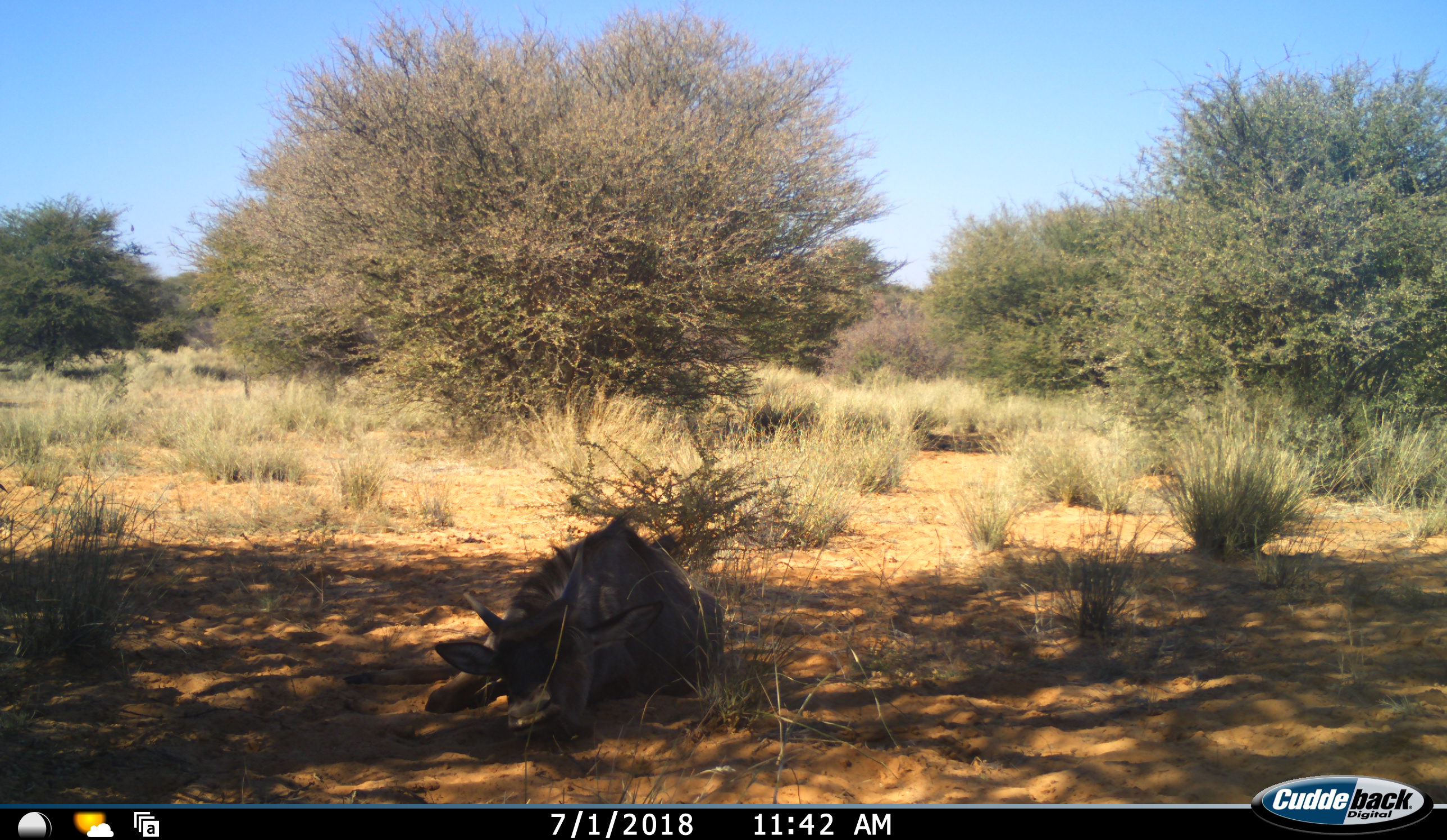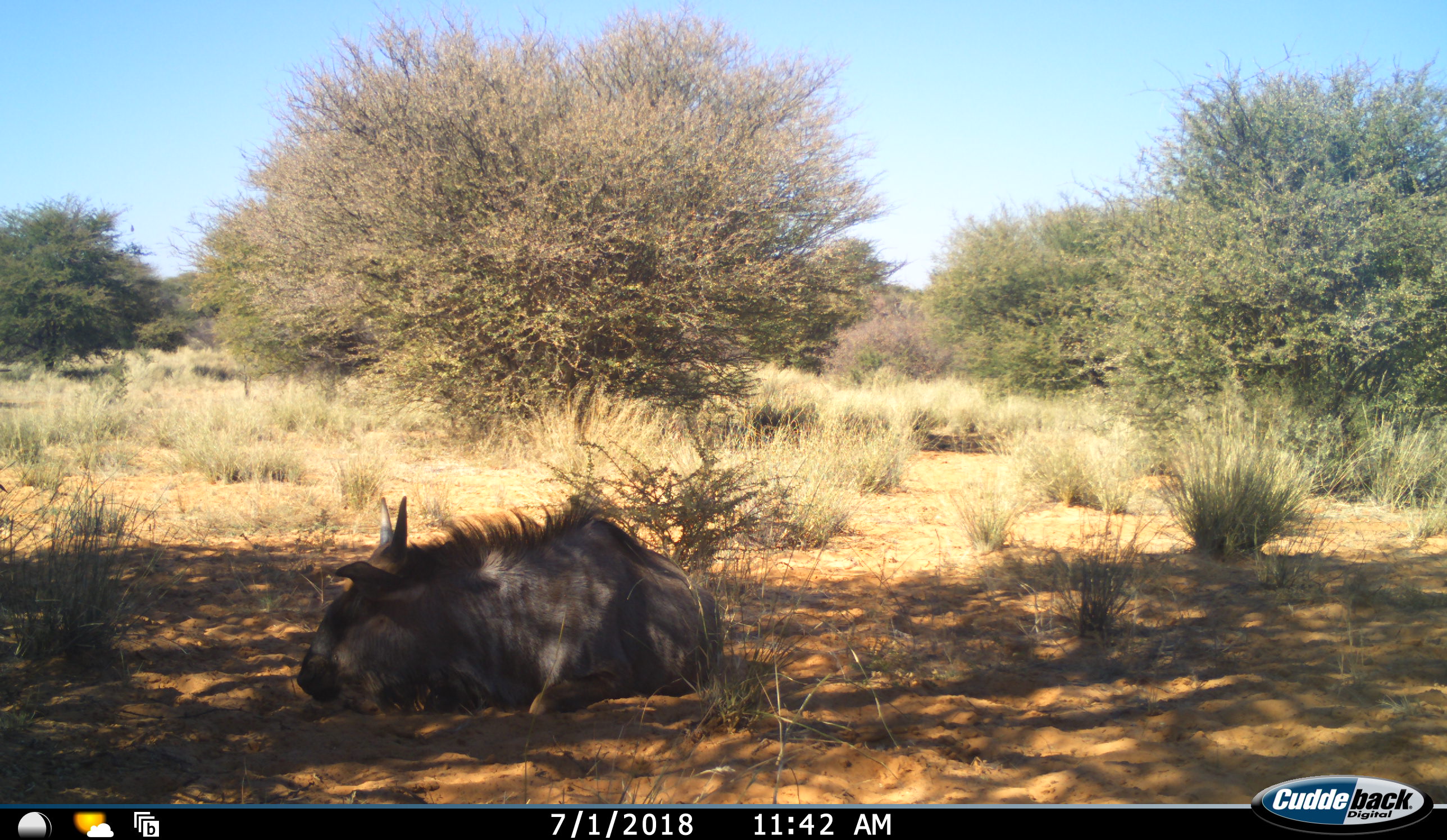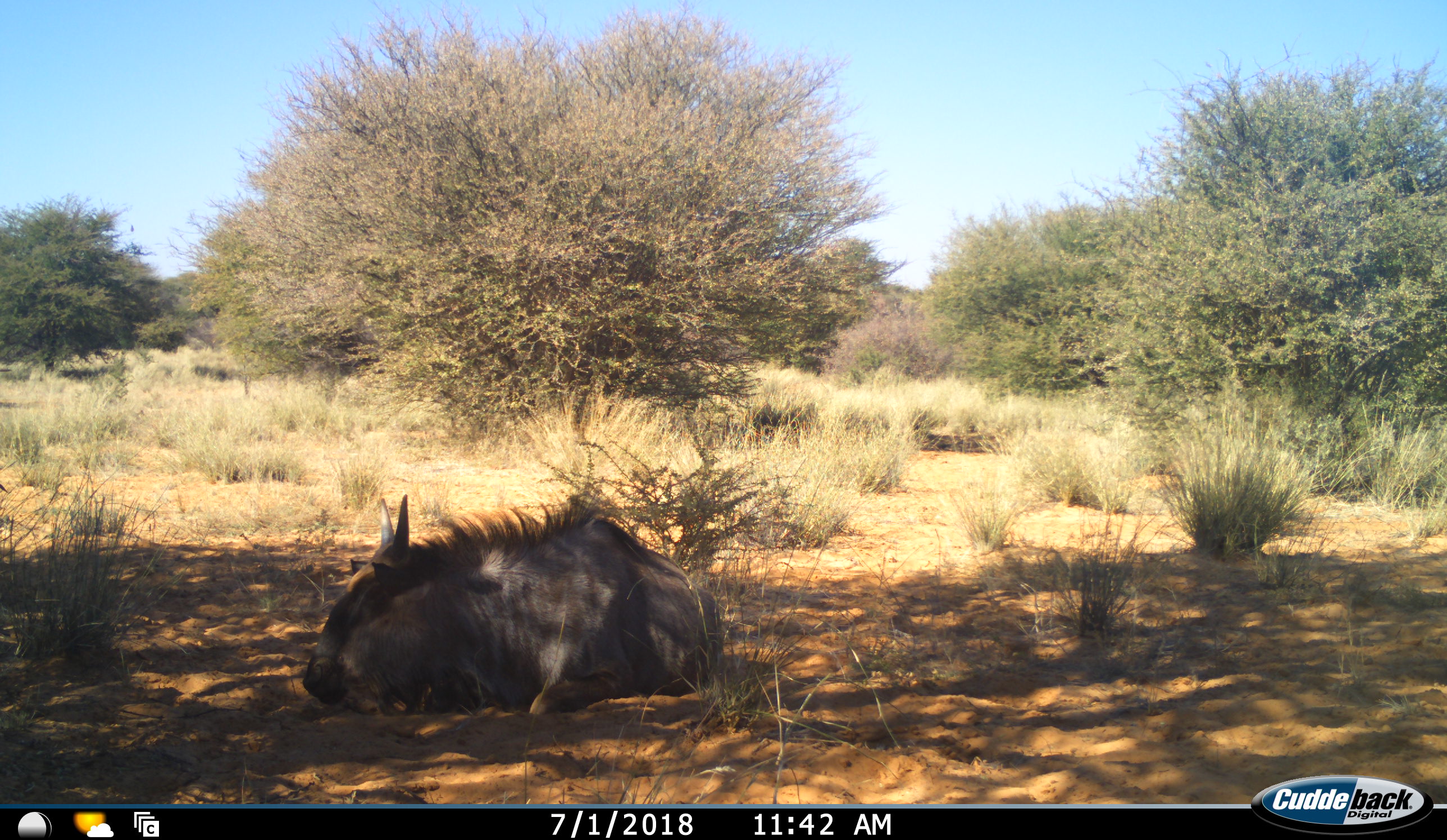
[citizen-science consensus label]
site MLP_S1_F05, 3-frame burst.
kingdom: Animalia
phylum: Chordata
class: Mammalia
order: Artiodactyla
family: Bovidae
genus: Connochaetes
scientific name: Connochaetes taurinus taurinus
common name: blue wildebeest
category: wildebeestblue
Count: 1.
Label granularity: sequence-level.